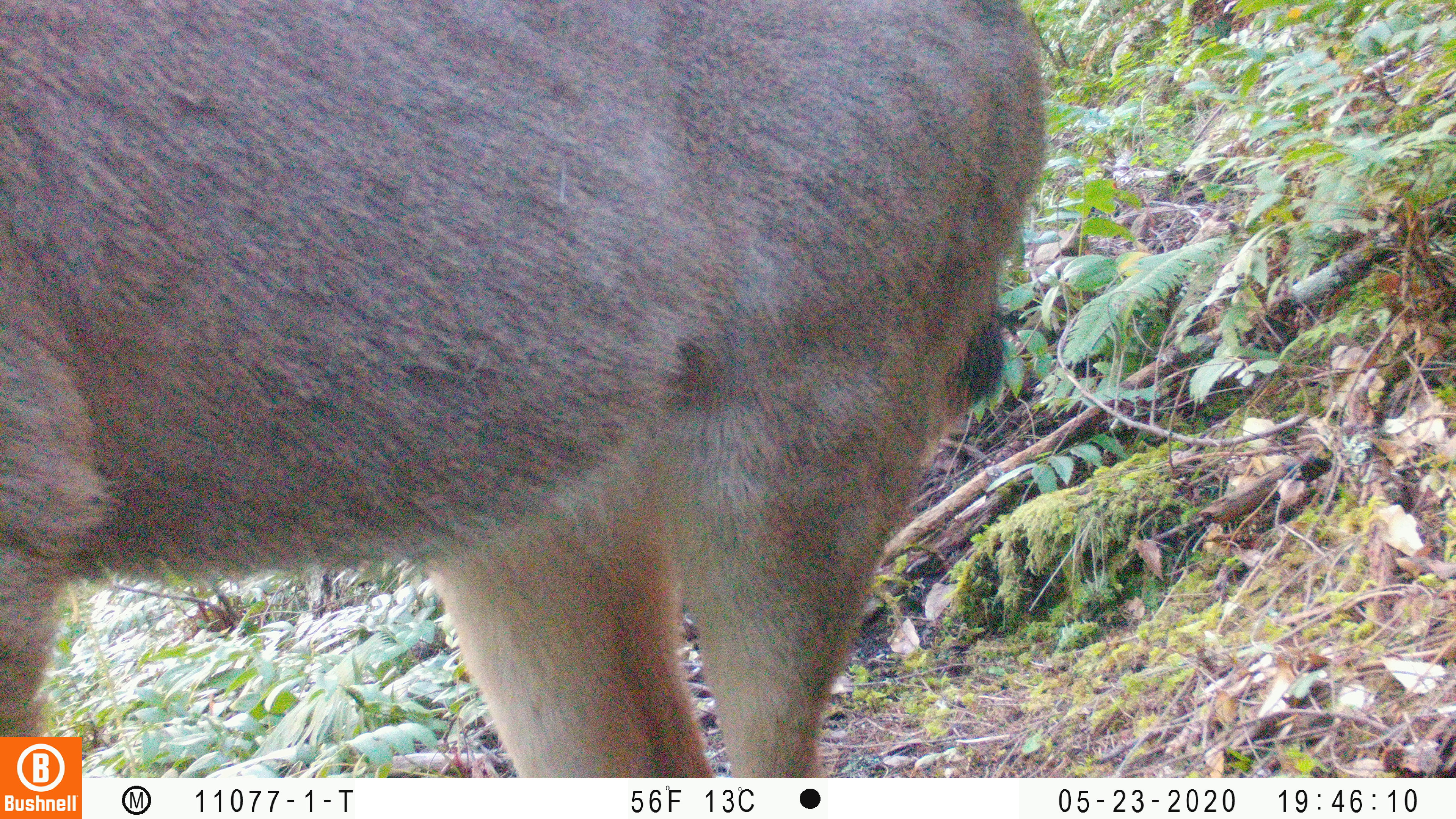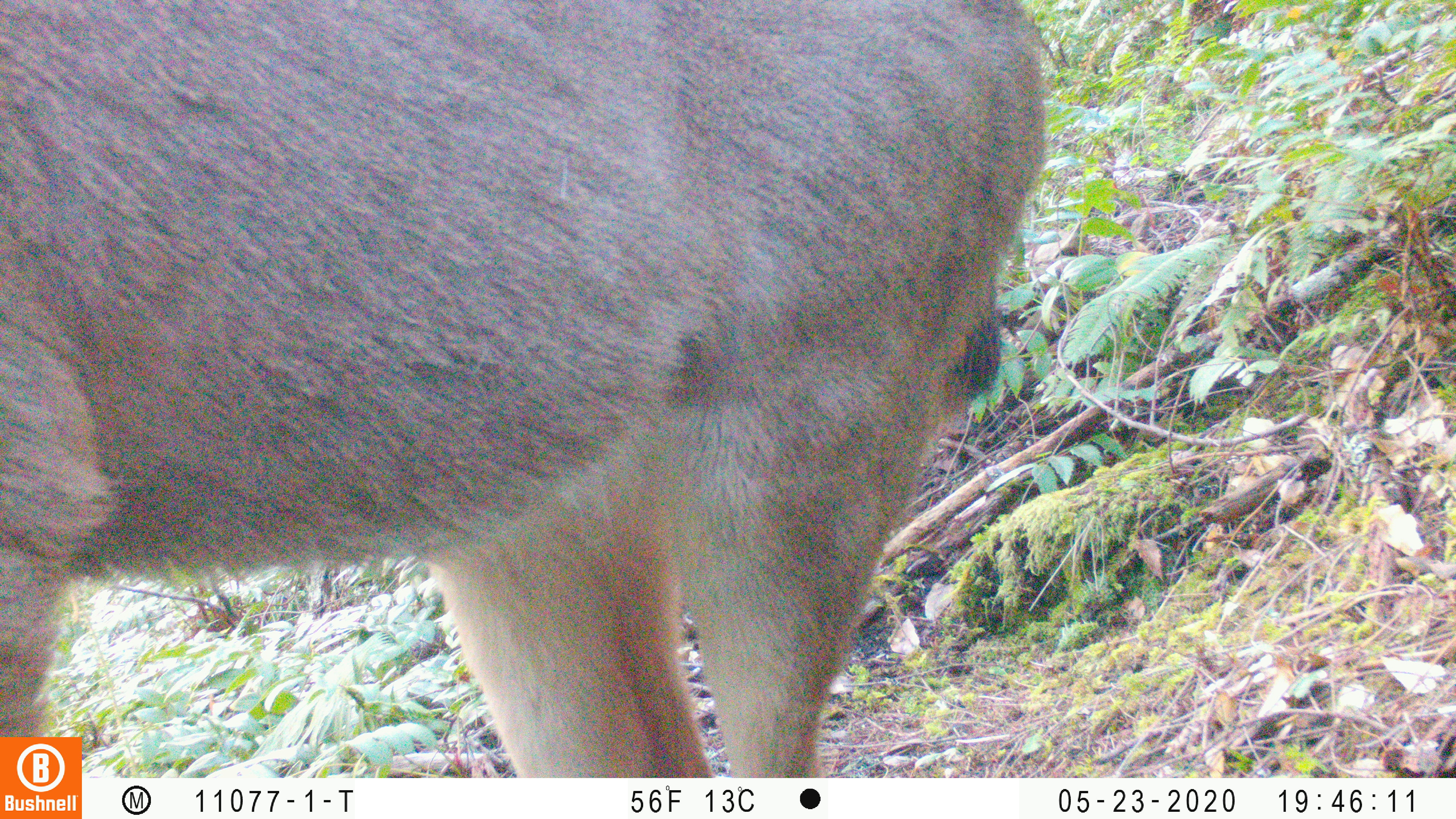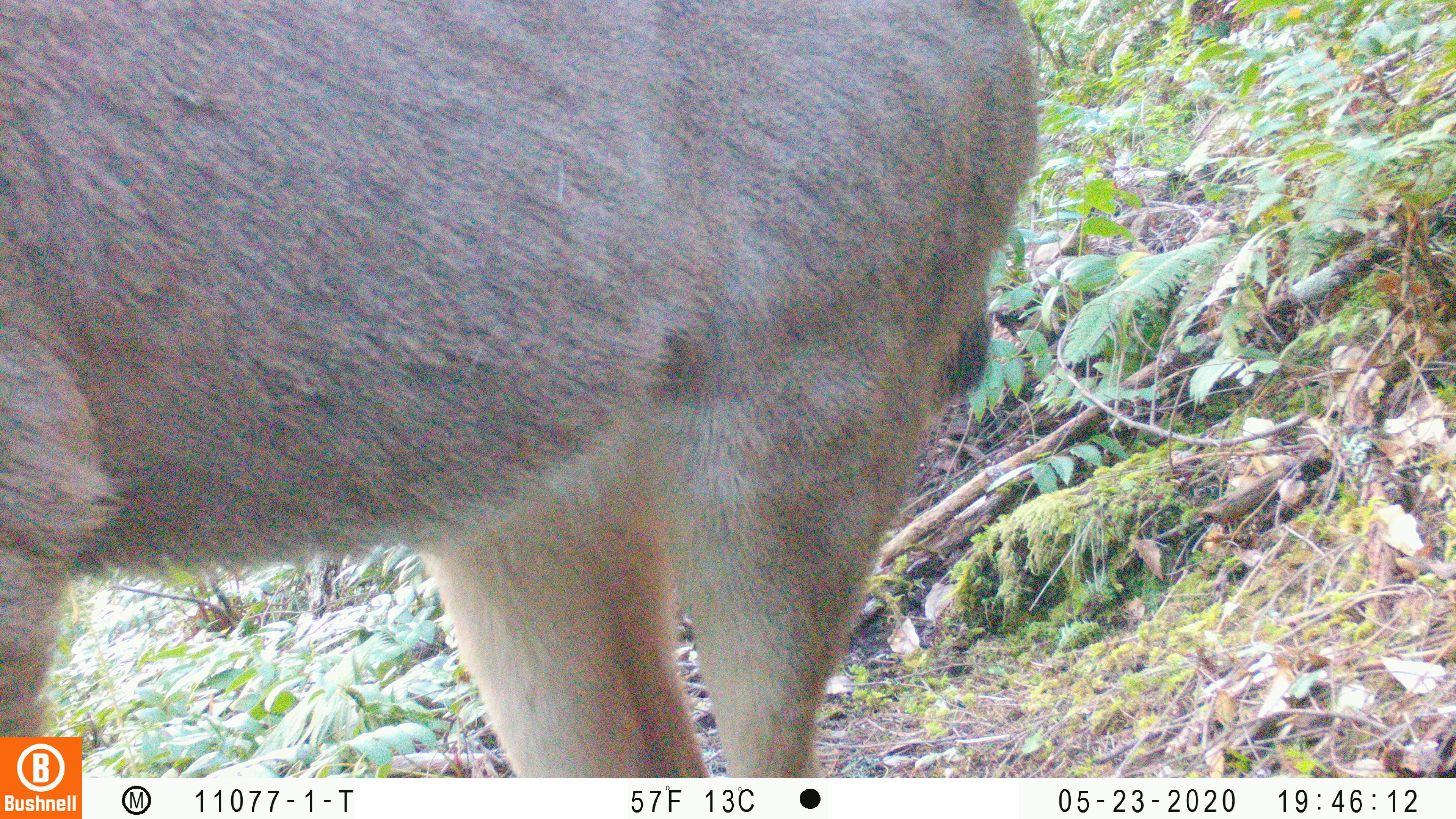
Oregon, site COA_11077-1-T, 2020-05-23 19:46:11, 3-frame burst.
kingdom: Animalia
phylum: Chordata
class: Mammalia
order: Artiodactyla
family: Cervidae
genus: Odocoileus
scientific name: Odocoileus hemionus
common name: black-tailed deer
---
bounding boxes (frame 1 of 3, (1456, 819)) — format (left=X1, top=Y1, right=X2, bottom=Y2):
black-tailed deer: (left=2, top=2, right=1054, bottom=730)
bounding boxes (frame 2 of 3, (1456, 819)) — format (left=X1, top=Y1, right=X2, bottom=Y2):
black-tailed deer: (left=0, top=2, right=1070, bottom=730)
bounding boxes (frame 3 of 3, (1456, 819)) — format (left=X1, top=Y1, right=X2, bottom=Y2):
black-tailed deer: (left=0, top=1, right=1045, bottom=732)